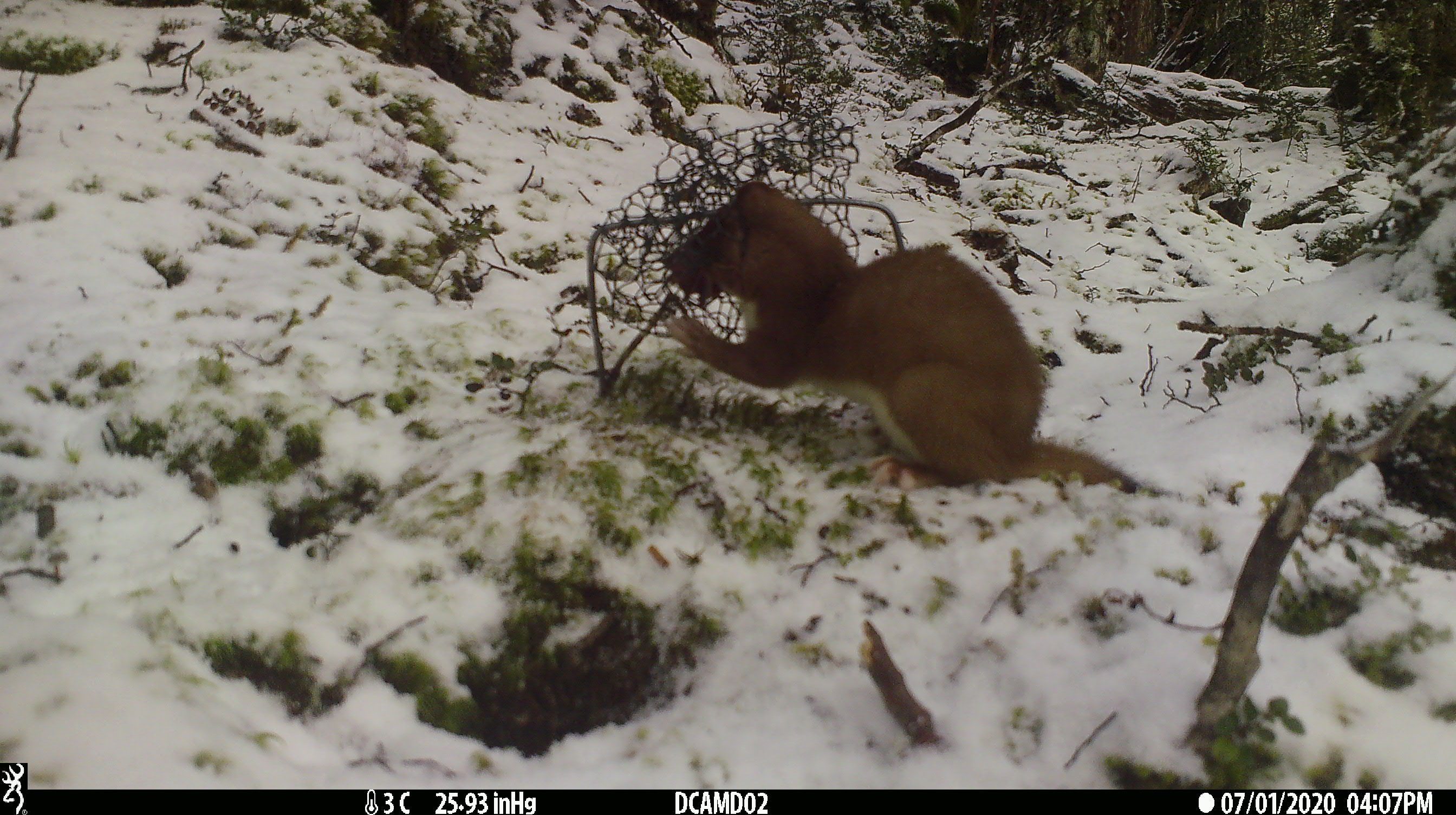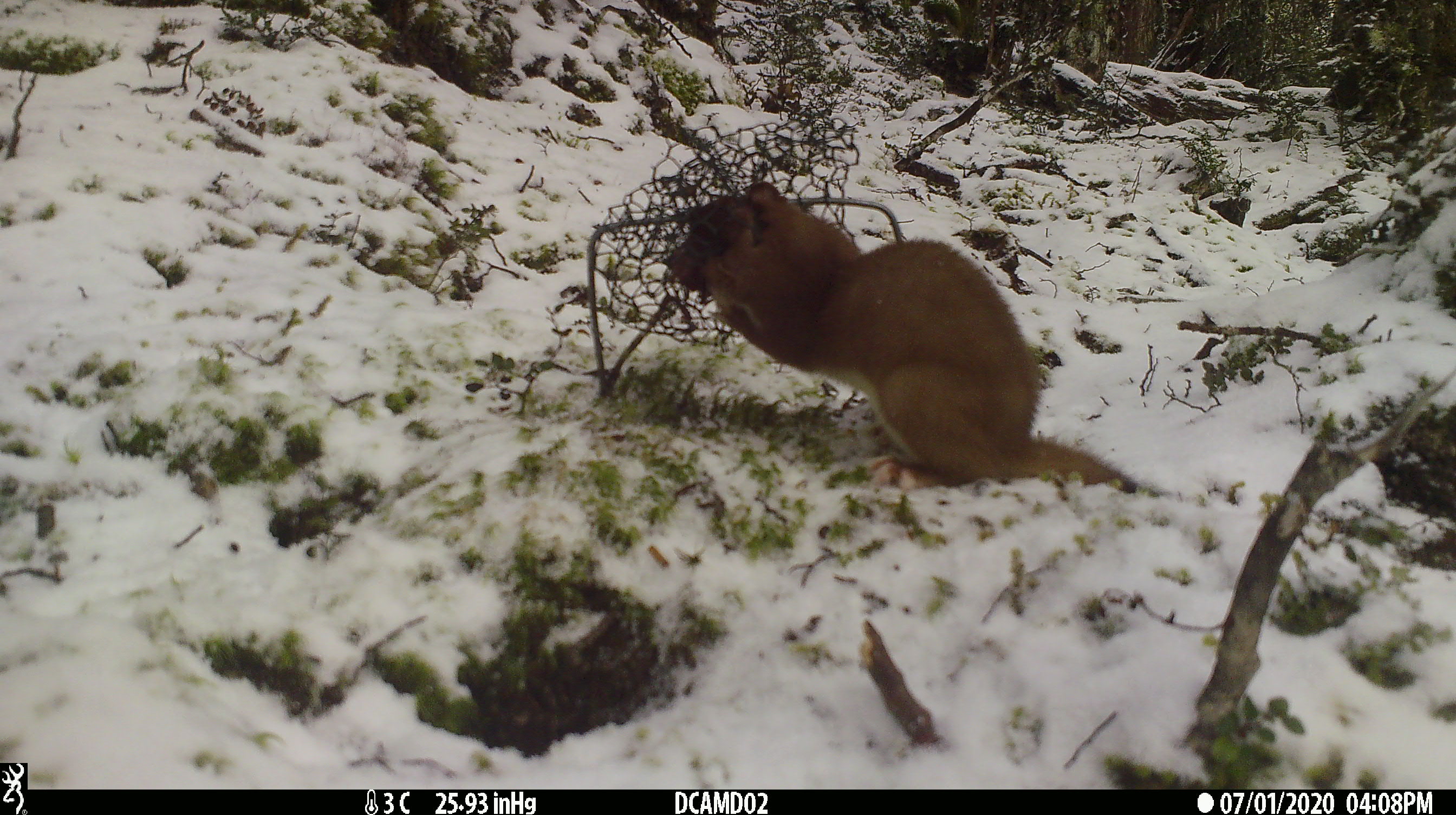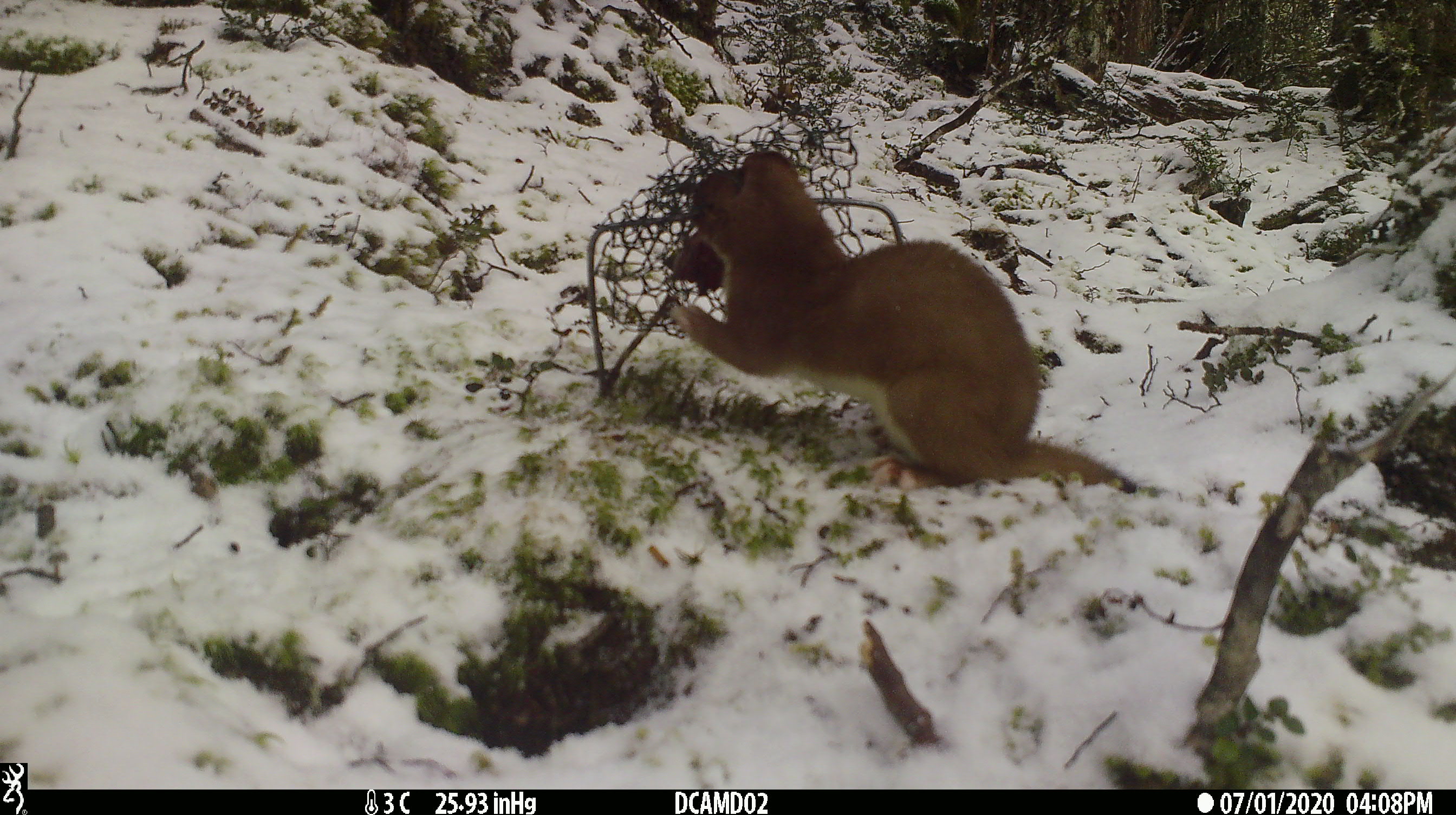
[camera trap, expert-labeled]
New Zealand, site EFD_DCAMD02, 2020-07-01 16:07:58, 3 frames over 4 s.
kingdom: Animalia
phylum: Chordata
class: Mammalia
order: Carnivora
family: Mustelidae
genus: Mustela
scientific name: Mustela erminea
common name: stoat